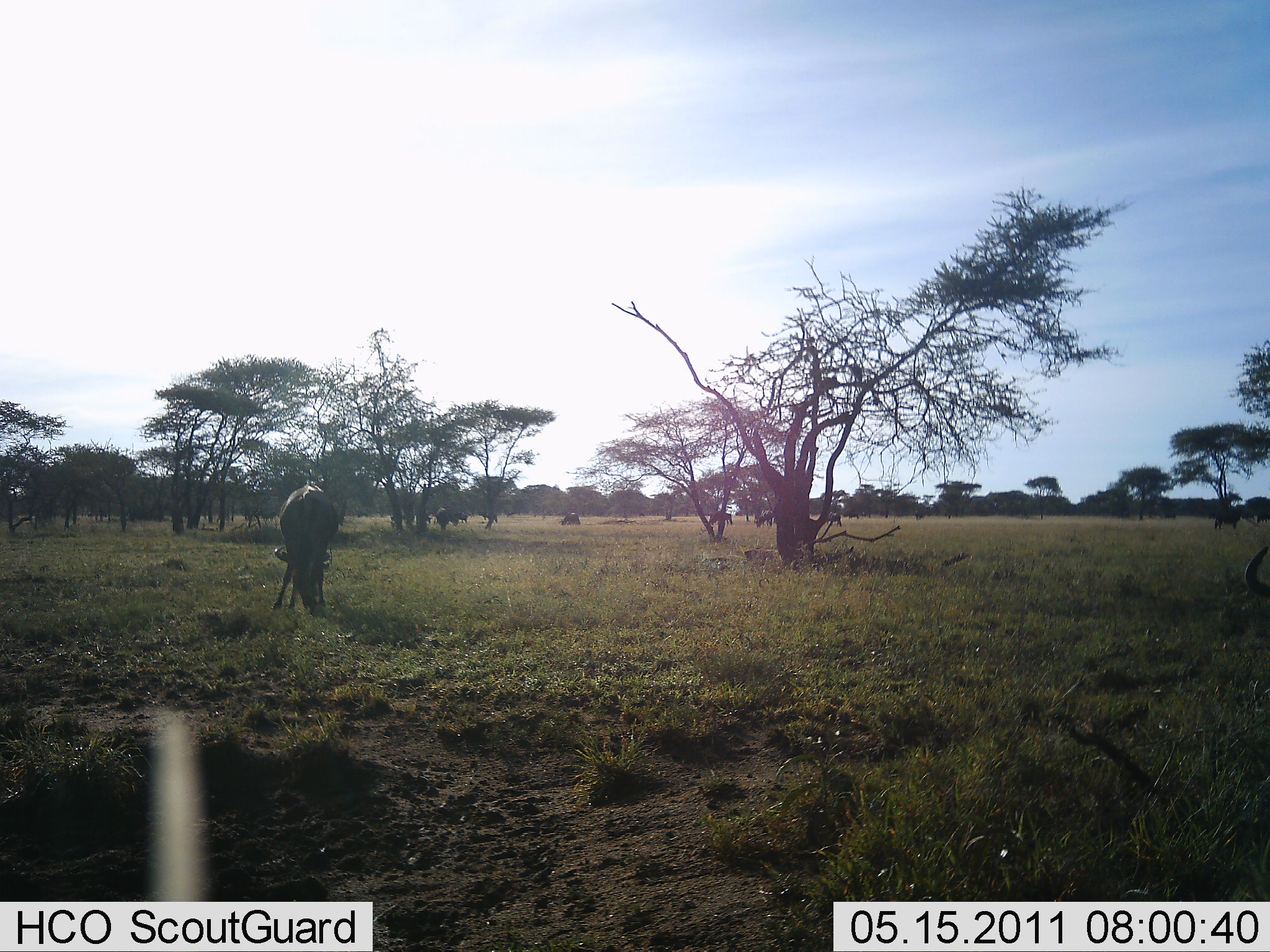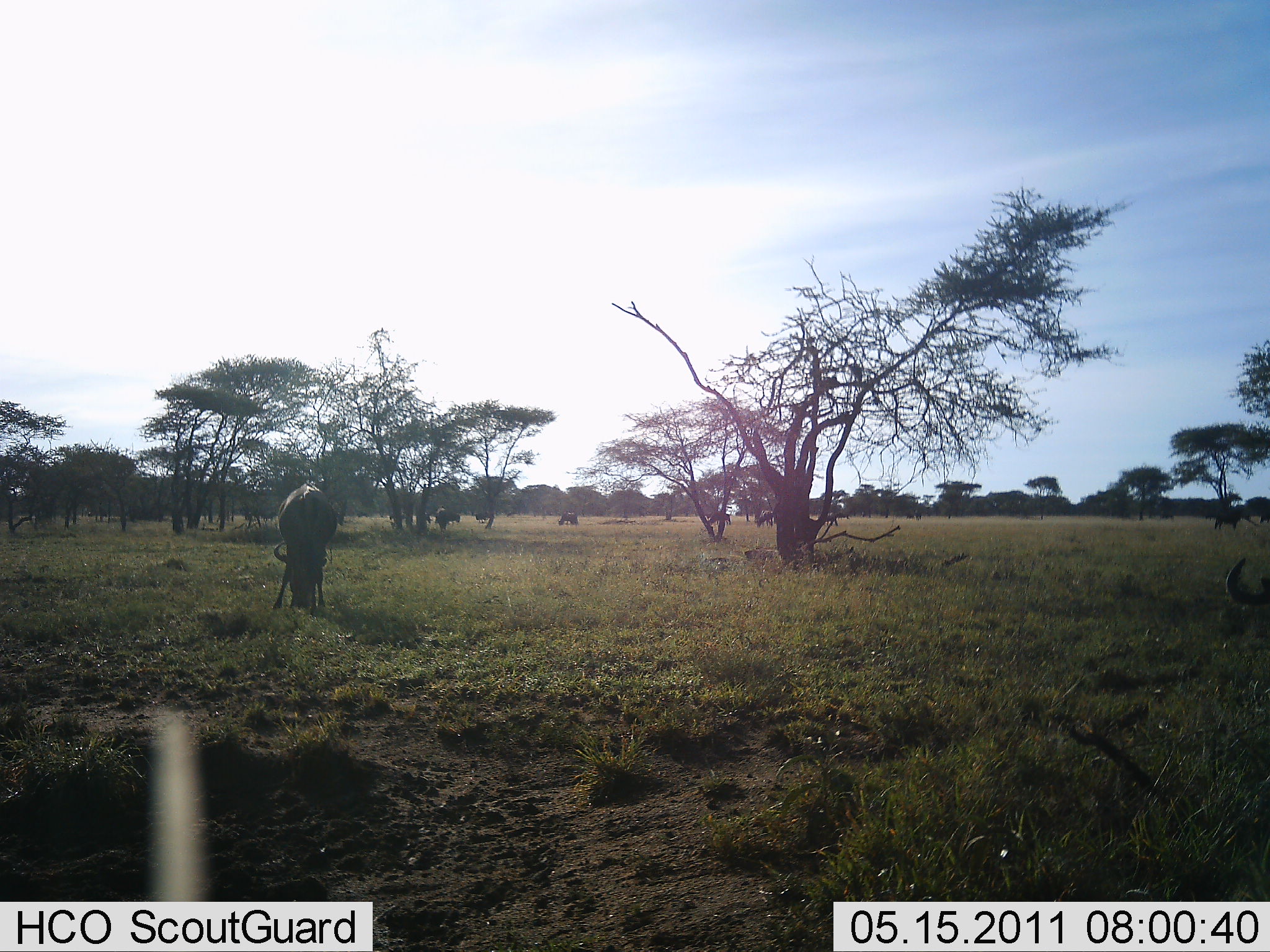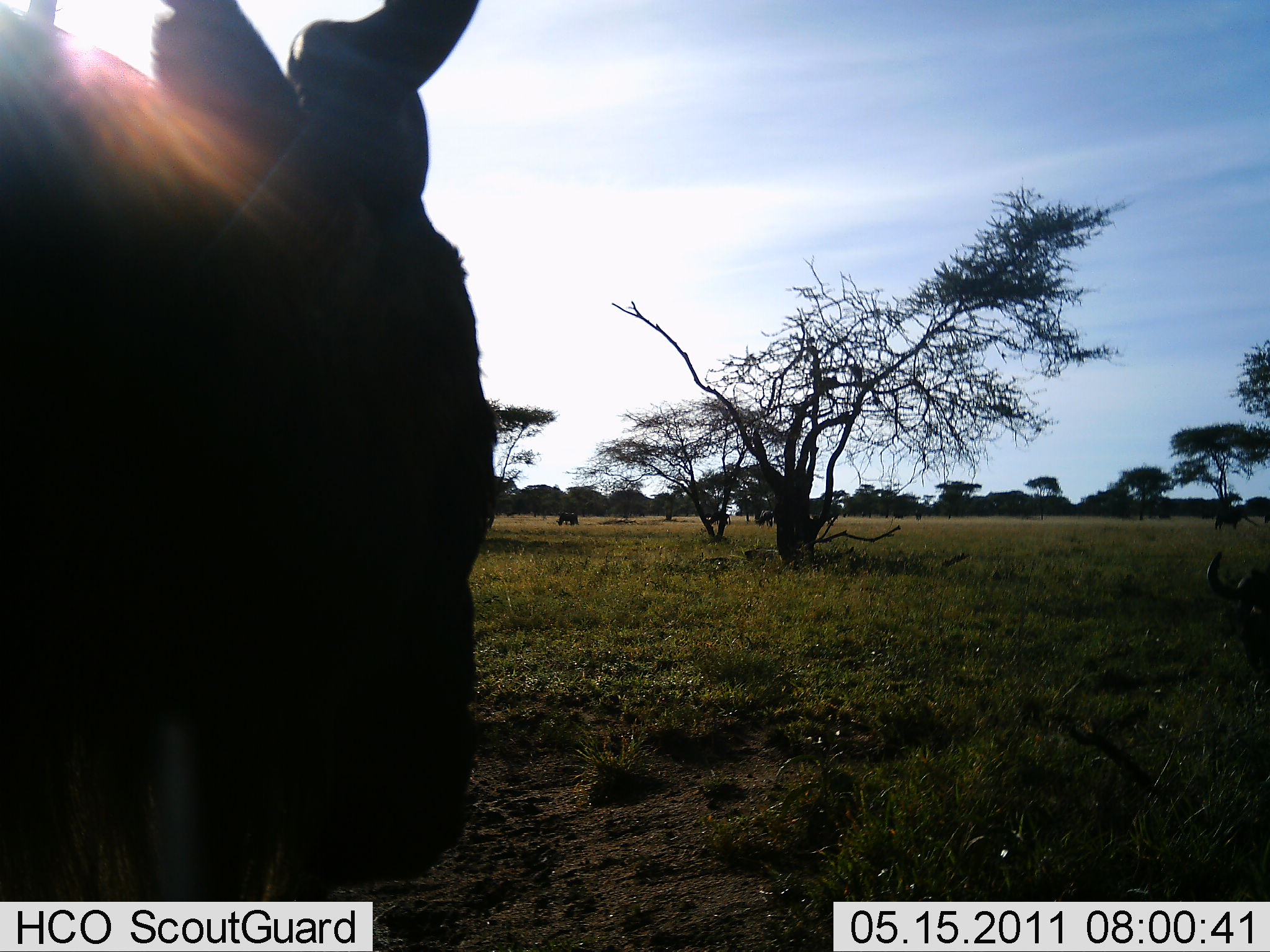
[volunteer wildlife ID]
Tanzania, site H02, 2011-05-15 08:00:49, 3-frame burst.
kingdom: Animalia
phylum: Chordata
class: Mammalia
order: Artiodactyla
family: Bovidae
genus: Connochaetes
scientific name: Connochaetes taurinus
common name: blue wildebeest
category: wildebeest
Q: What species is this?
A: Wildebeest (blue wildebeest) (Connochaetes taurinus).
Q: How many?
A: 6.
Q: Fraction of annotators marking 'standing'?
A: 23%.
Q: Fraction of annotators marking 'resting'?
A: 8%.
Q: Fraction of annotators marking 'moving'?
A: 62%.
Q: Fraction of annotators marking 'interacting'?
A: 8%.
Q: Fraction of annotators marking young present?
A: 0%.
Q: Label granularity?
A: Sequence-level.